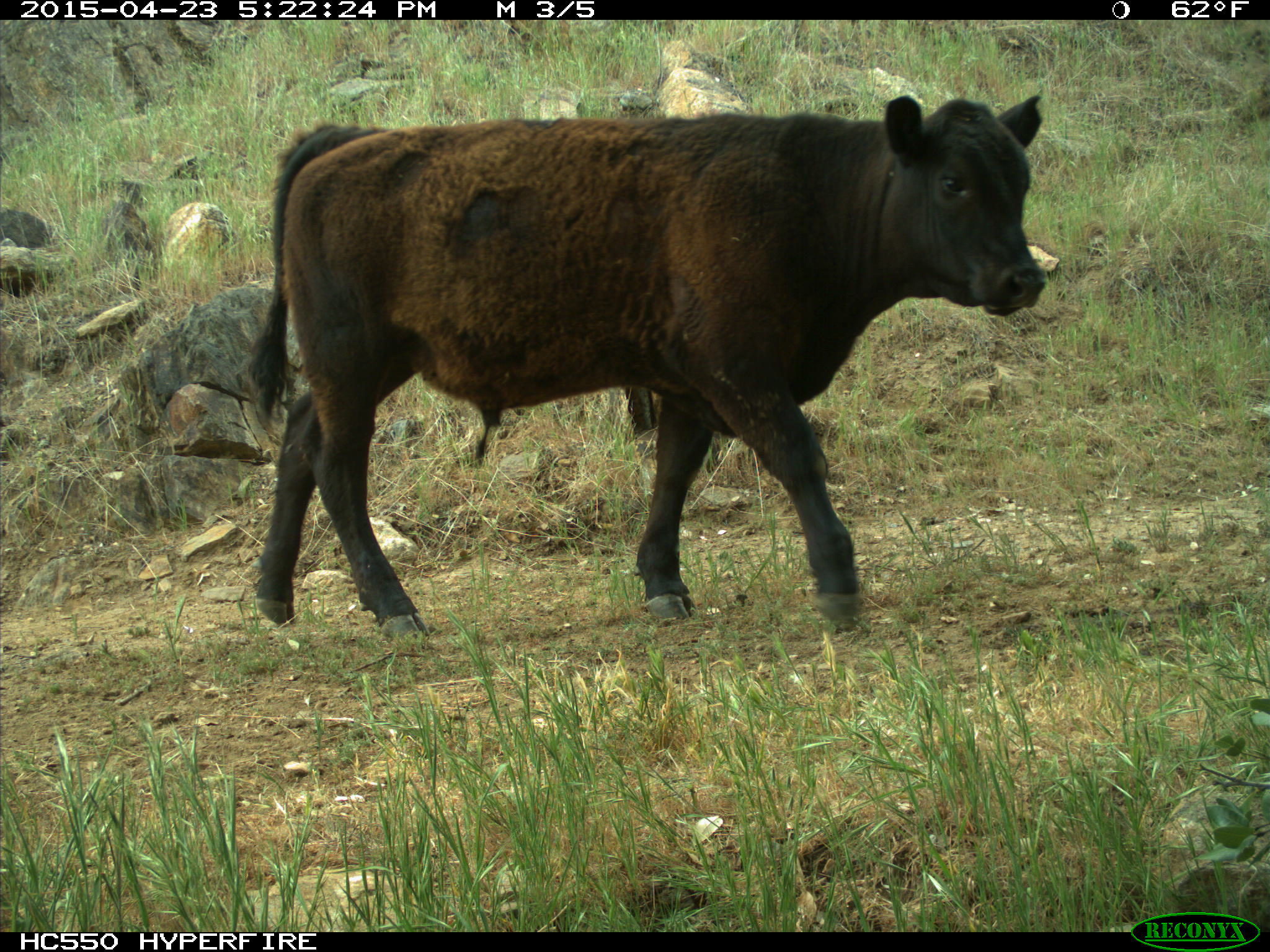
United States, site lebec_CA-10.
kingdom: Animalia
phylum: Chordata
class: Mammalia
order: Artiodactyla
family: Bovidae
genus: Bos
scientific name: Bos taurus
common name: domestic cow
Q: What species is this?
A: Bos taurus (domestic cow).